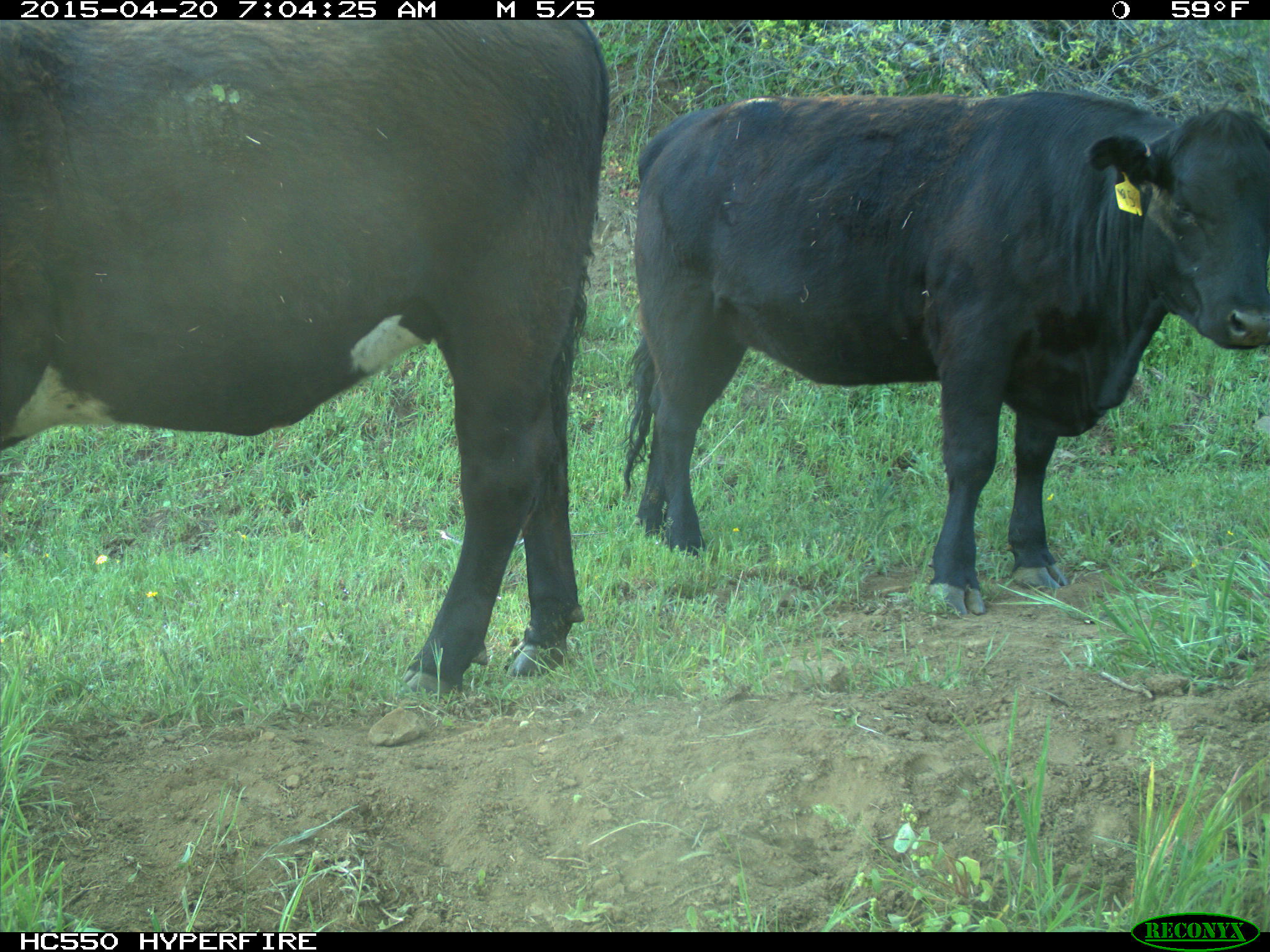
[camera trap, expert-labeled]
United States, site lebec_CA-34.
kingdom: Animalia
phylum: Chordata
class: Mammalia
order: Artiodactyla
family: Bovidae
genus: Bos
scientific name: Bos taurus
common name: domestic cow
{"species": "Bos taurus (domestic cow)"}